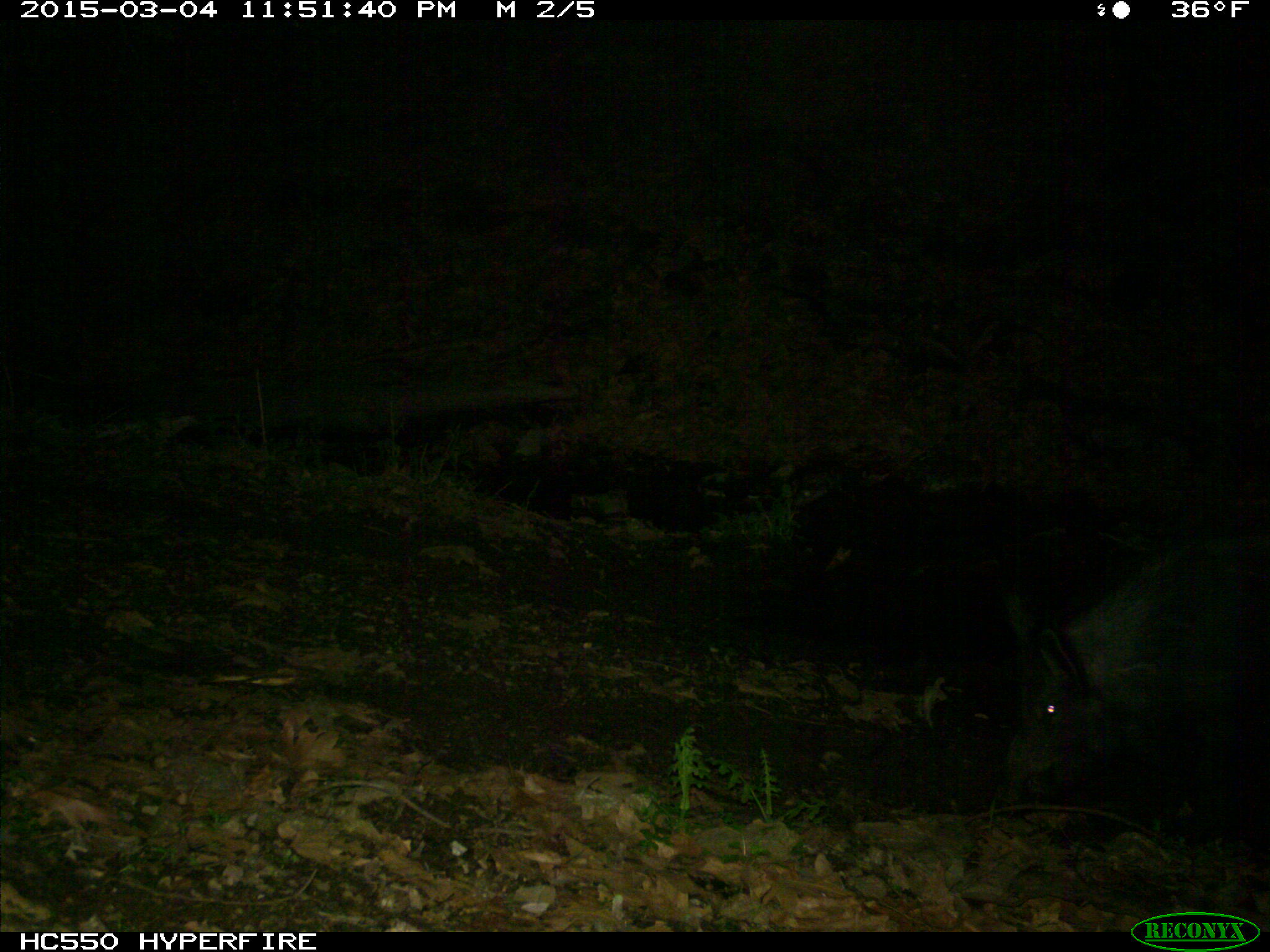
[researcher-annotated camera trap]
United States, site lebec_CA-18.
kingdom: Animalia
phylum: Chordata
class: Mammalia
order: Artiodactyla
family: Suidae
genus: Sus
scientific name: Sus scrofa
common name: wild boar